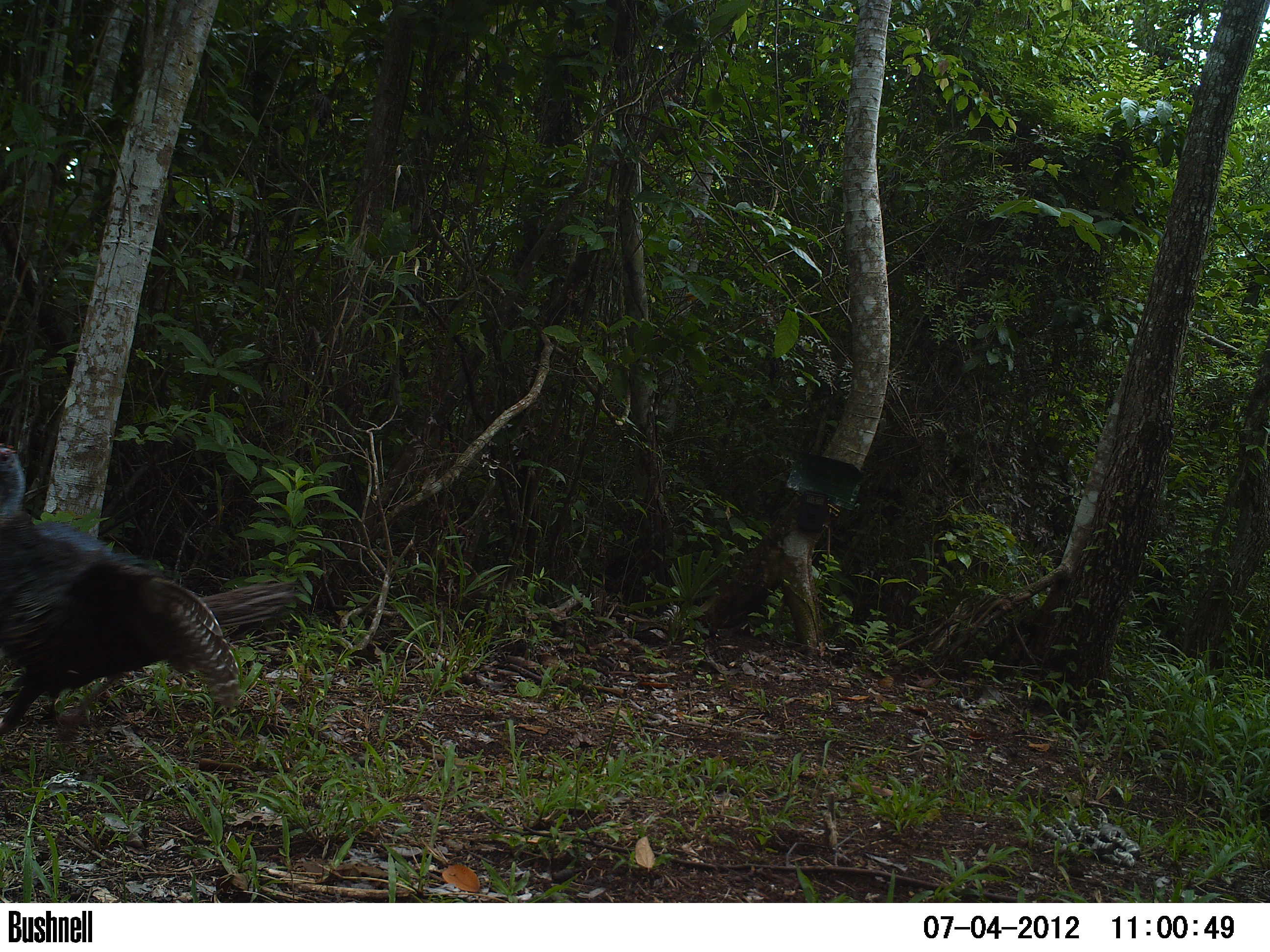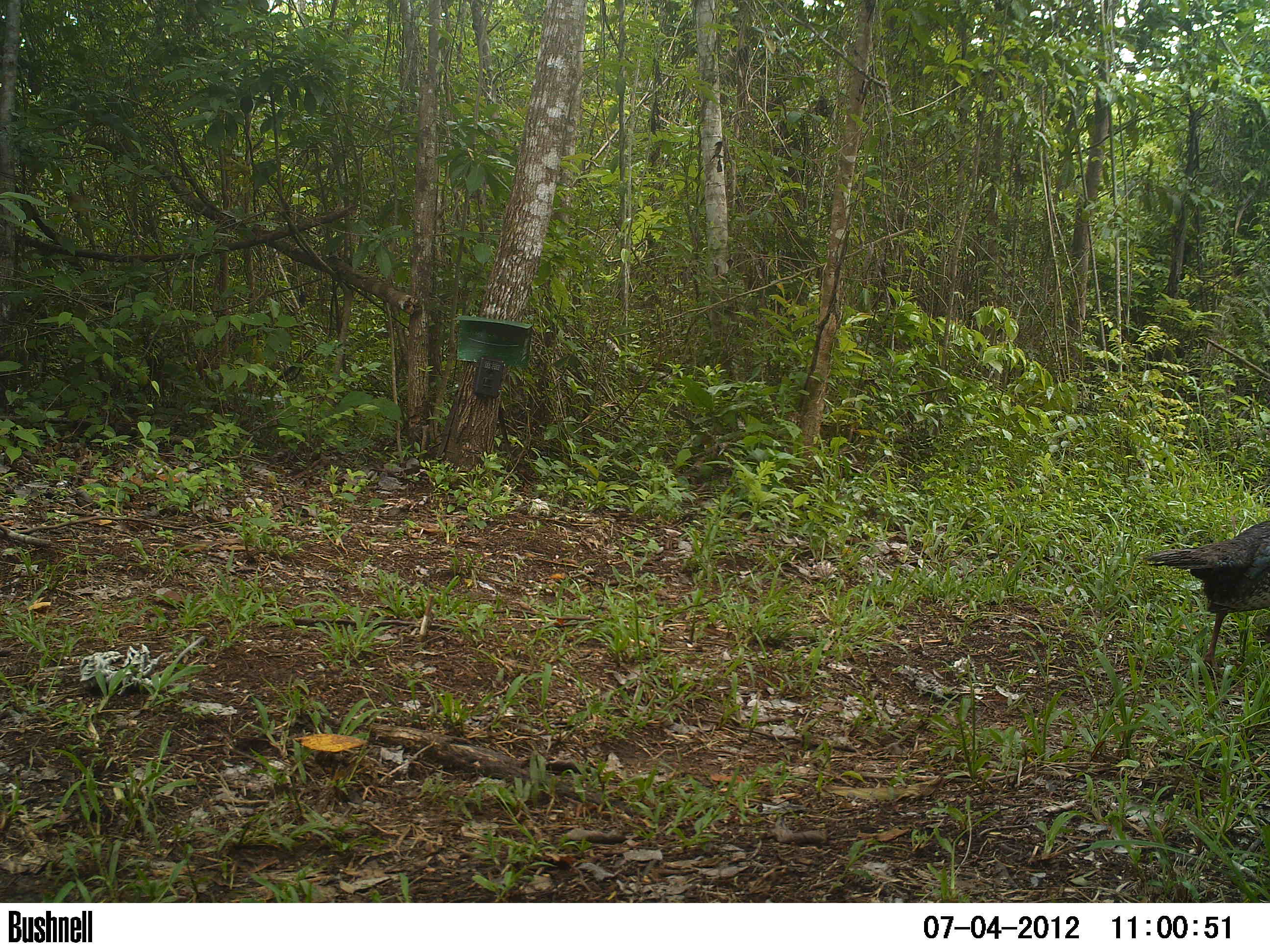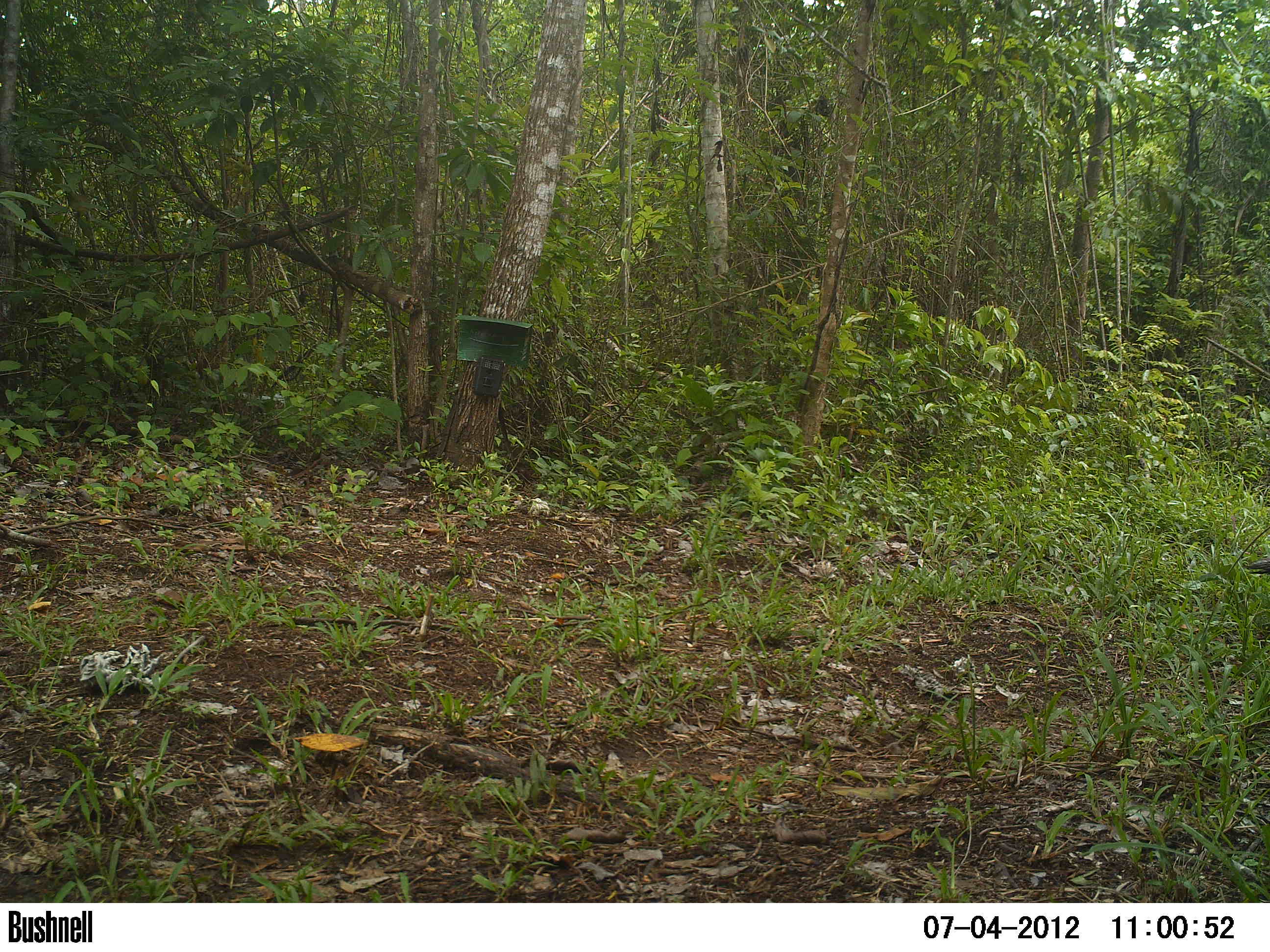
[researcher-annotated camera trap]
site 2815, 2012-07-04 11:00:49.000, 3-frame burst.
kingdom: Animalia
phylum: Chordata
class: Aves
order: Galliformes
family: Phasianidae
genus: Meleagris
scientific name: Meleagris ocellata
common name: ocellated turkey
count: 1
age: adult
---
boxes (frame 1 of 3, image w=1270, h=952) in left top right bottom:
meleagris ocellata: 0 443 303 748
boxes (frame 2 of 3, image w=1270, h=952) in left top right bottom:
meleagris ocellata: 1144 520 1270 672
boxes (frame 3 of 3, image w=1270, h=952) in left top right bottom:
meleagris ocellata: 1243 555 1270 576